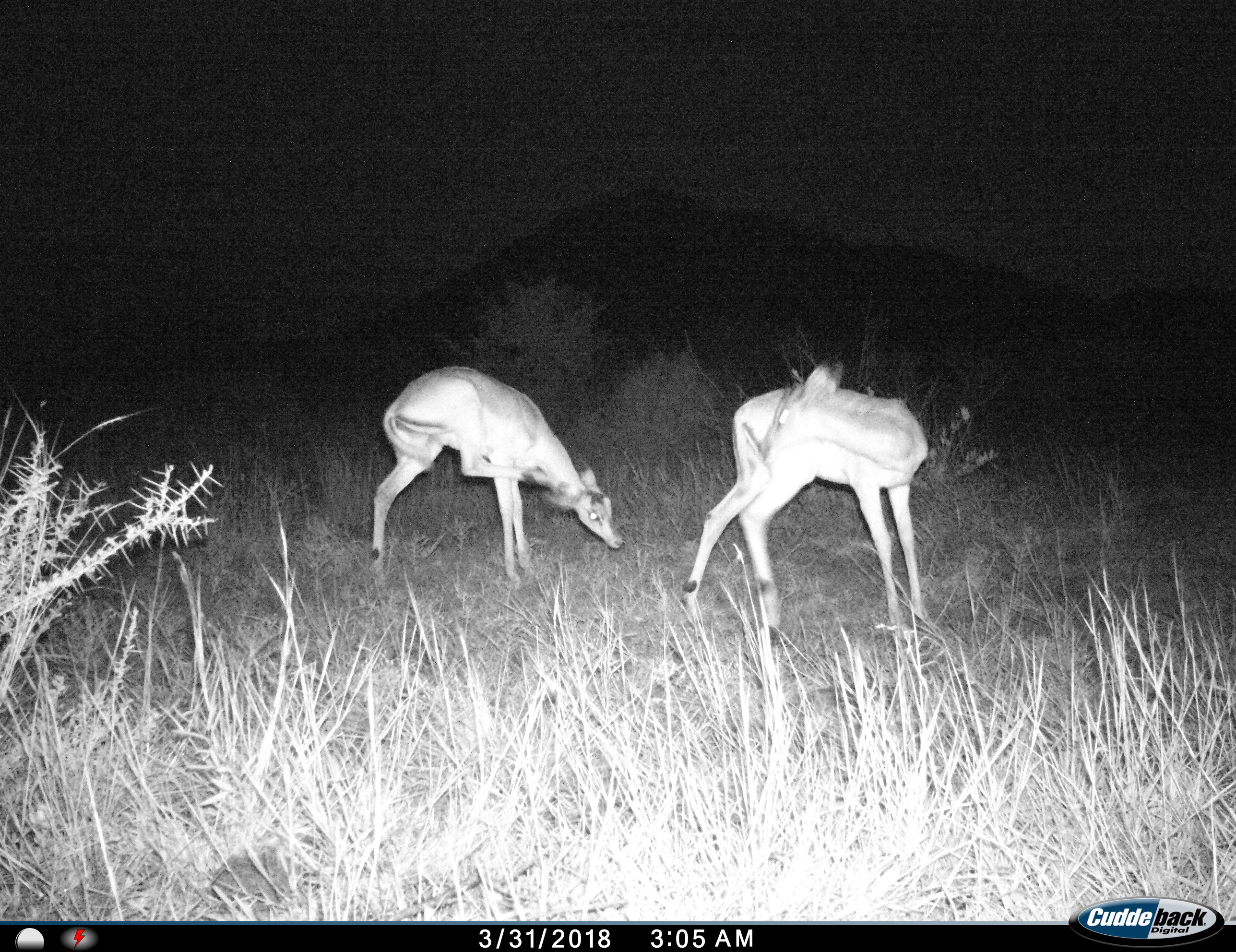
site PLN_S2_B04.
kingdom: Animalia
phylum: Chordata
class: Mammalia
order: Artiodactyla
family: Bovidae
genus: Aepyceros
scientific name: Aepyceros melampus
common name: impala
Impala (Aepyceros melampus), count 2. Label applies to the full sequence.